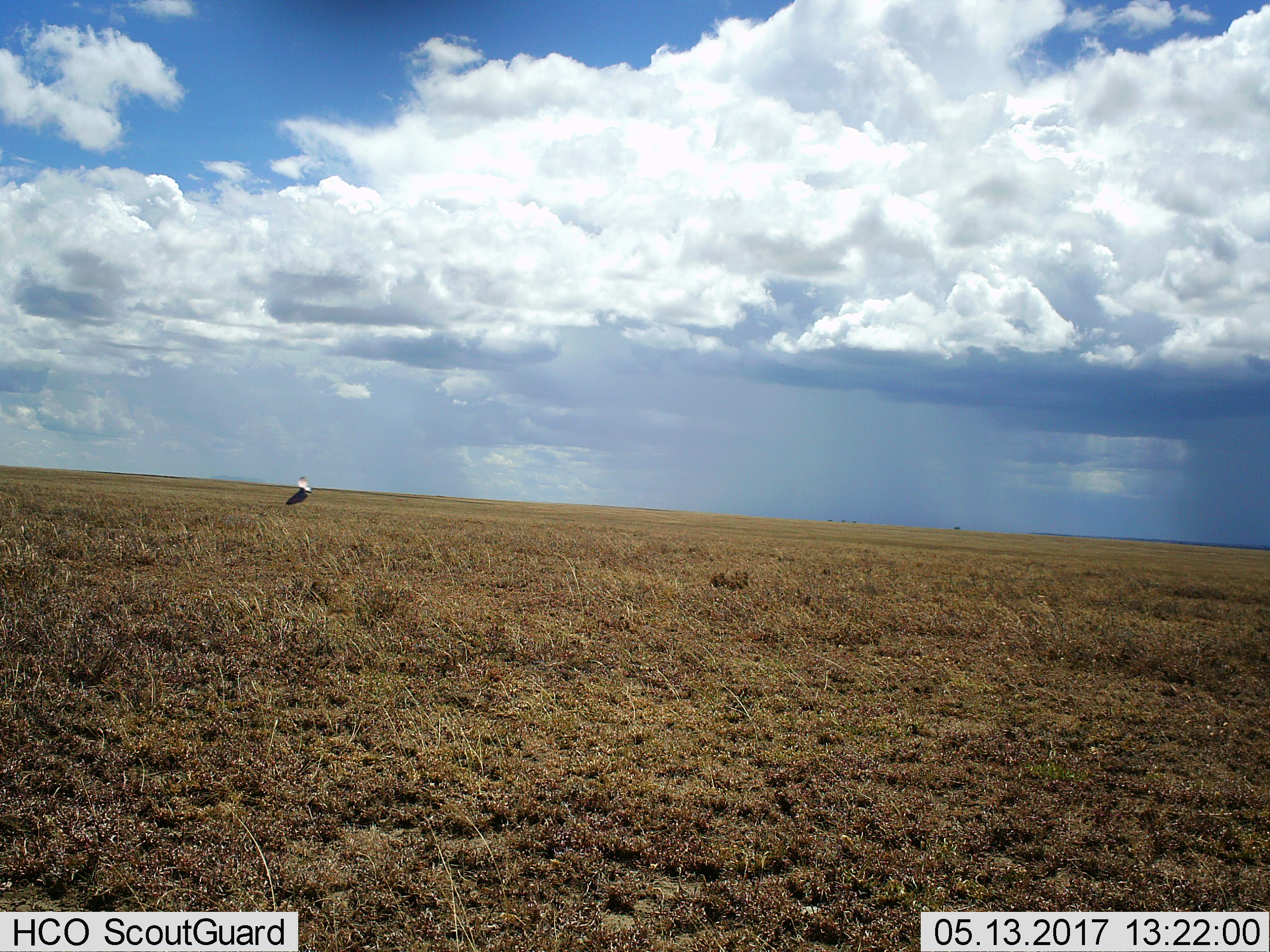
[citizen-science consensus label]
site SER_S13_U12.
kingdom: Animalia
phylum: Chordata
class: Aves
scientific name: Aves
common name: bird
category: birdother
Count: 1.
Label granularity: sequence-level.